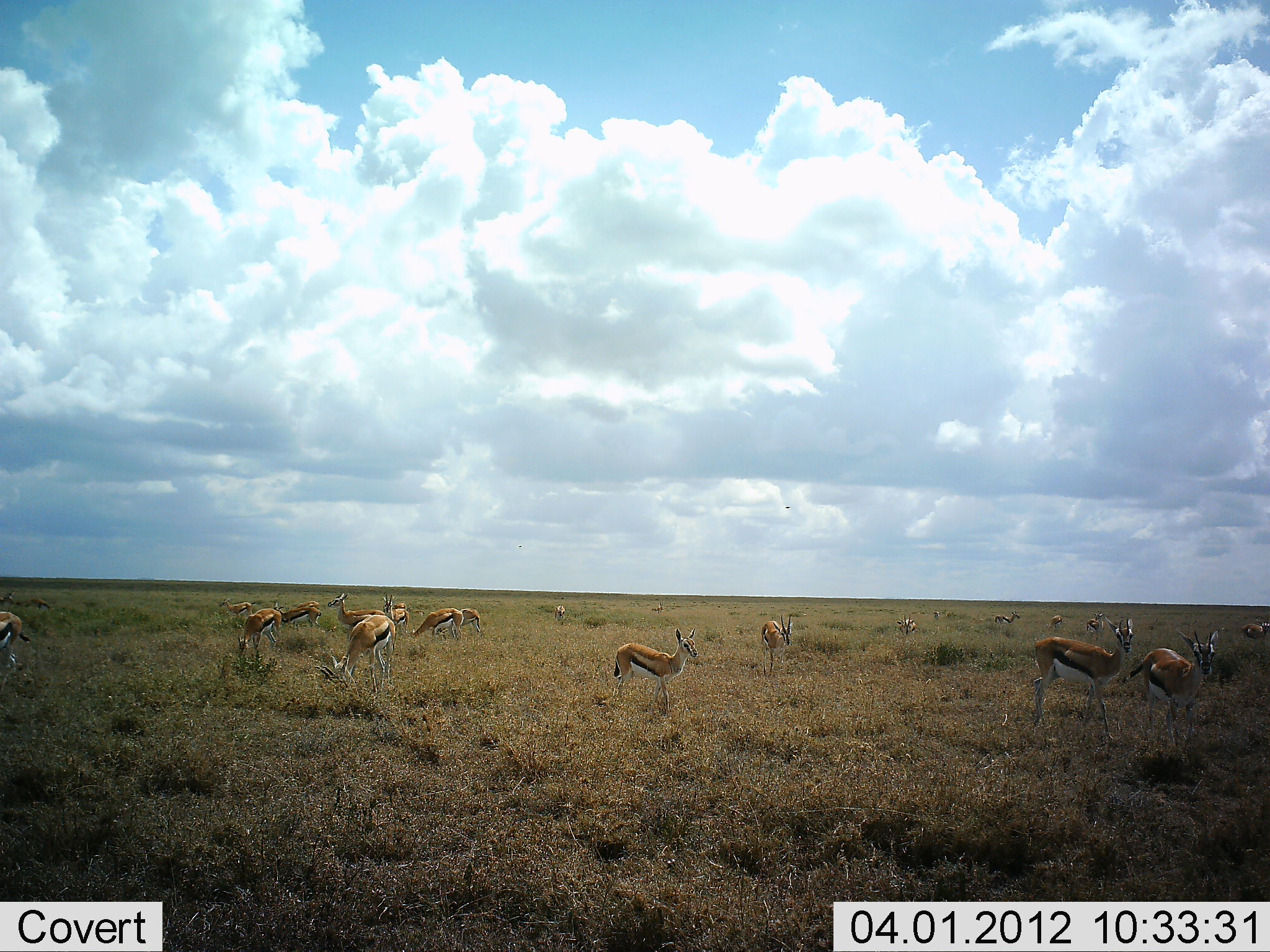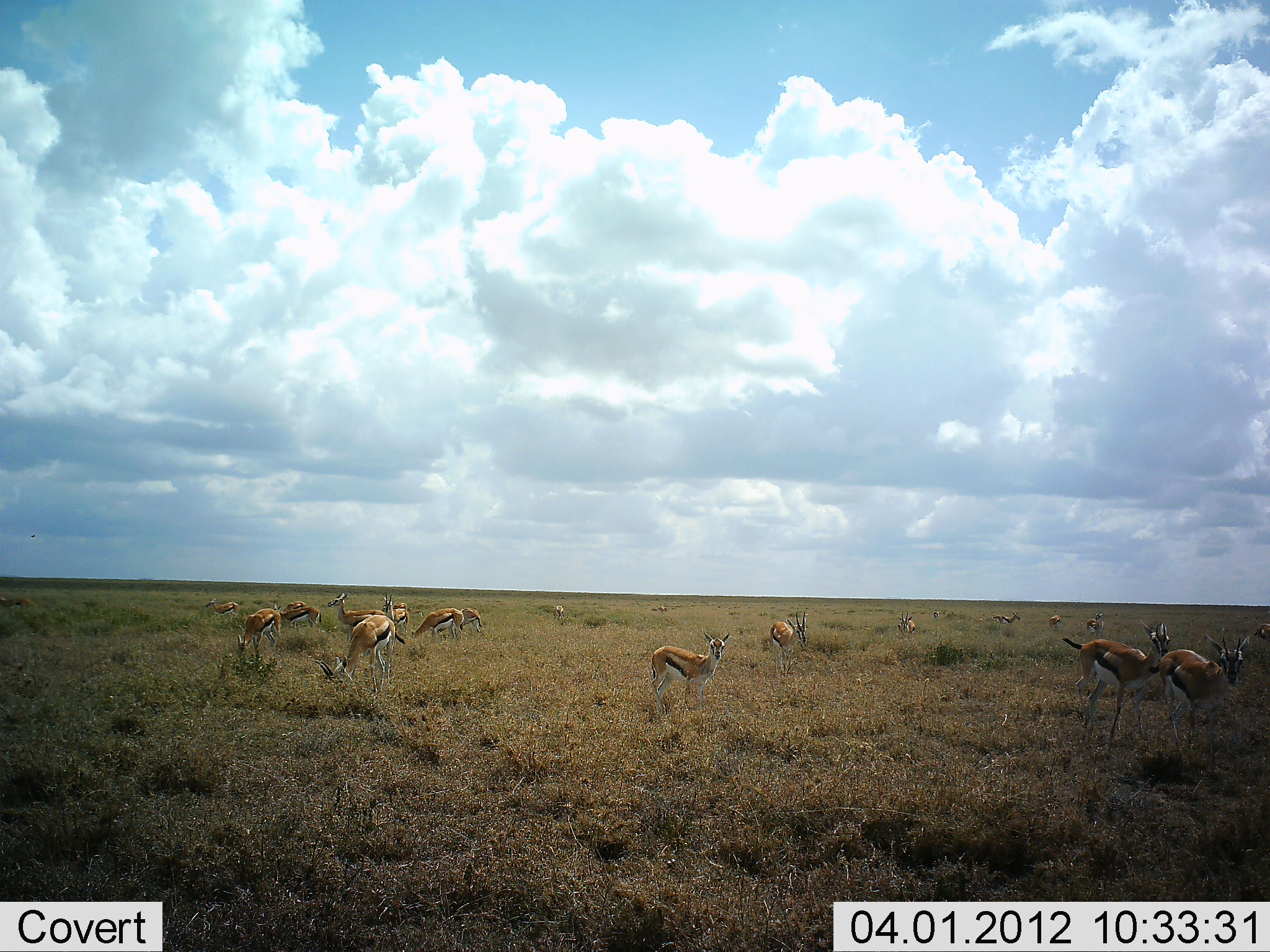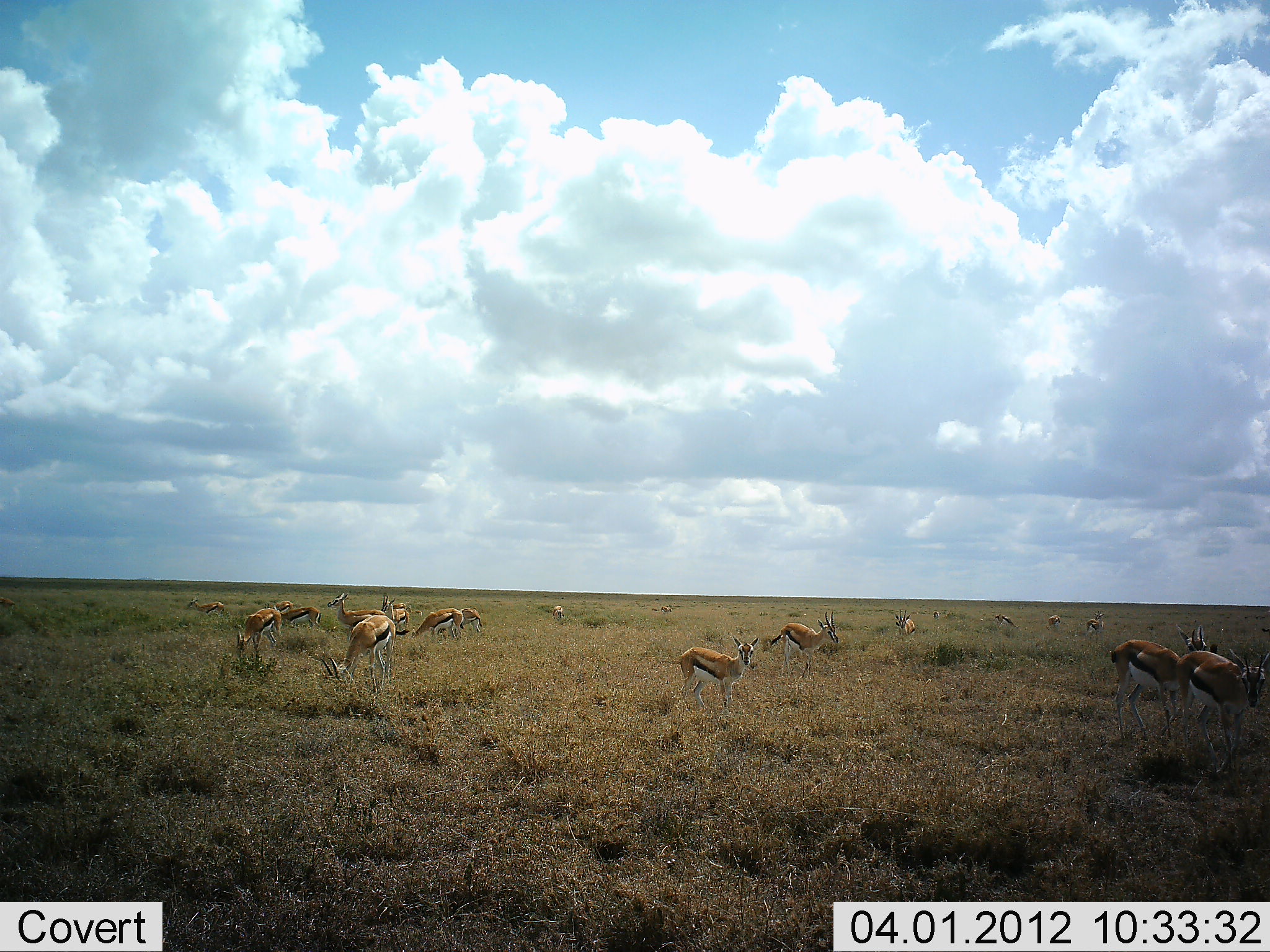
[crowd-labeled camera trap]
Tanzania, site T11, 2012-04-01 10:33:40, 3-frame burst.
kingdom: Animalia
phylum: Chordata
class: Mammalia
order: Artiodactyla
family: Bovidae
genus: Eudorcas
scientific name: Eudorcas thomsonii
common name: thomson's gazelle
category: gazellethomsons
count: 11-50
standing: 93%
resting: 14%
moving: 64%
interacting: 7%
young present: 7%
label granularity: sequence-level